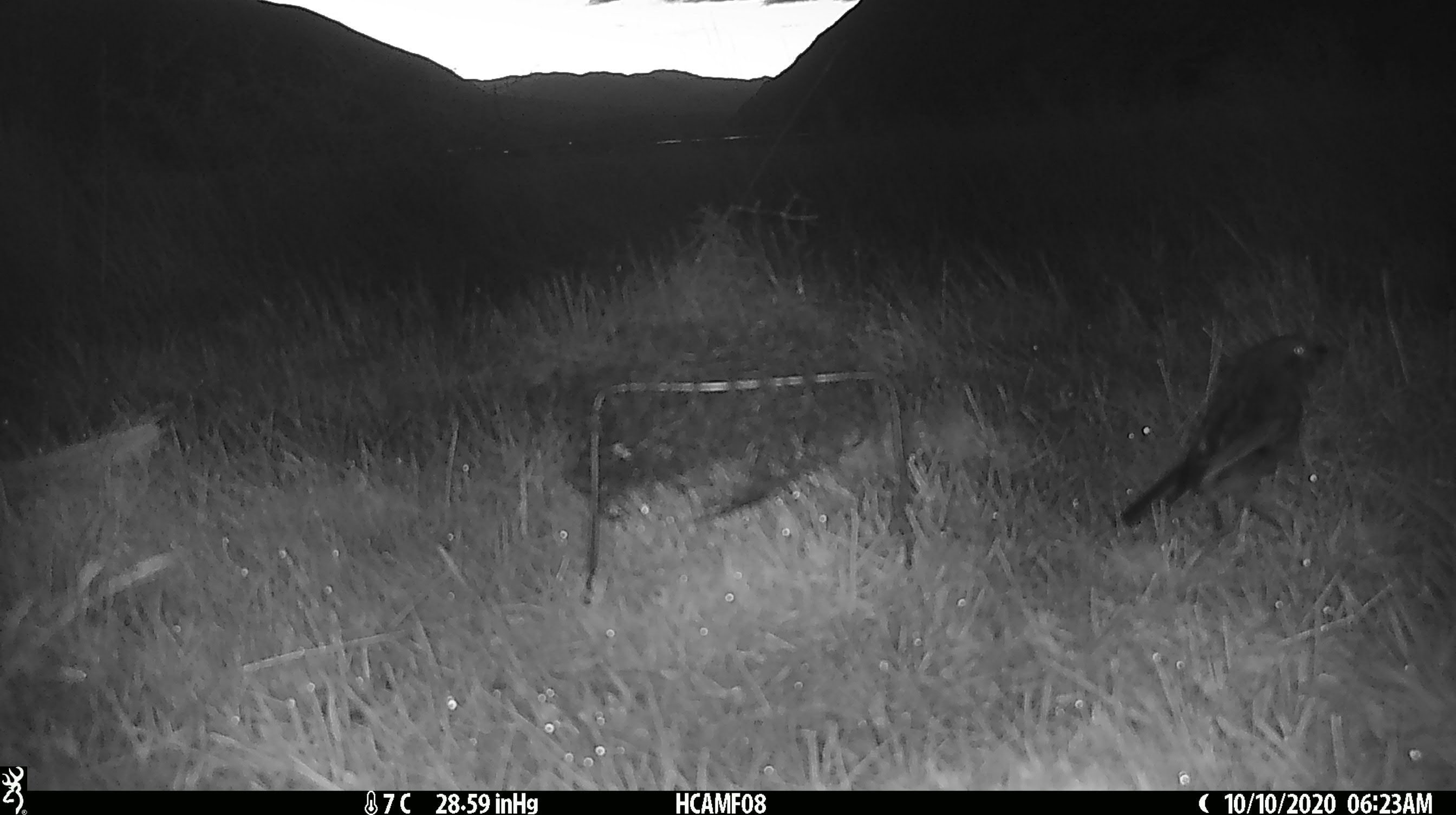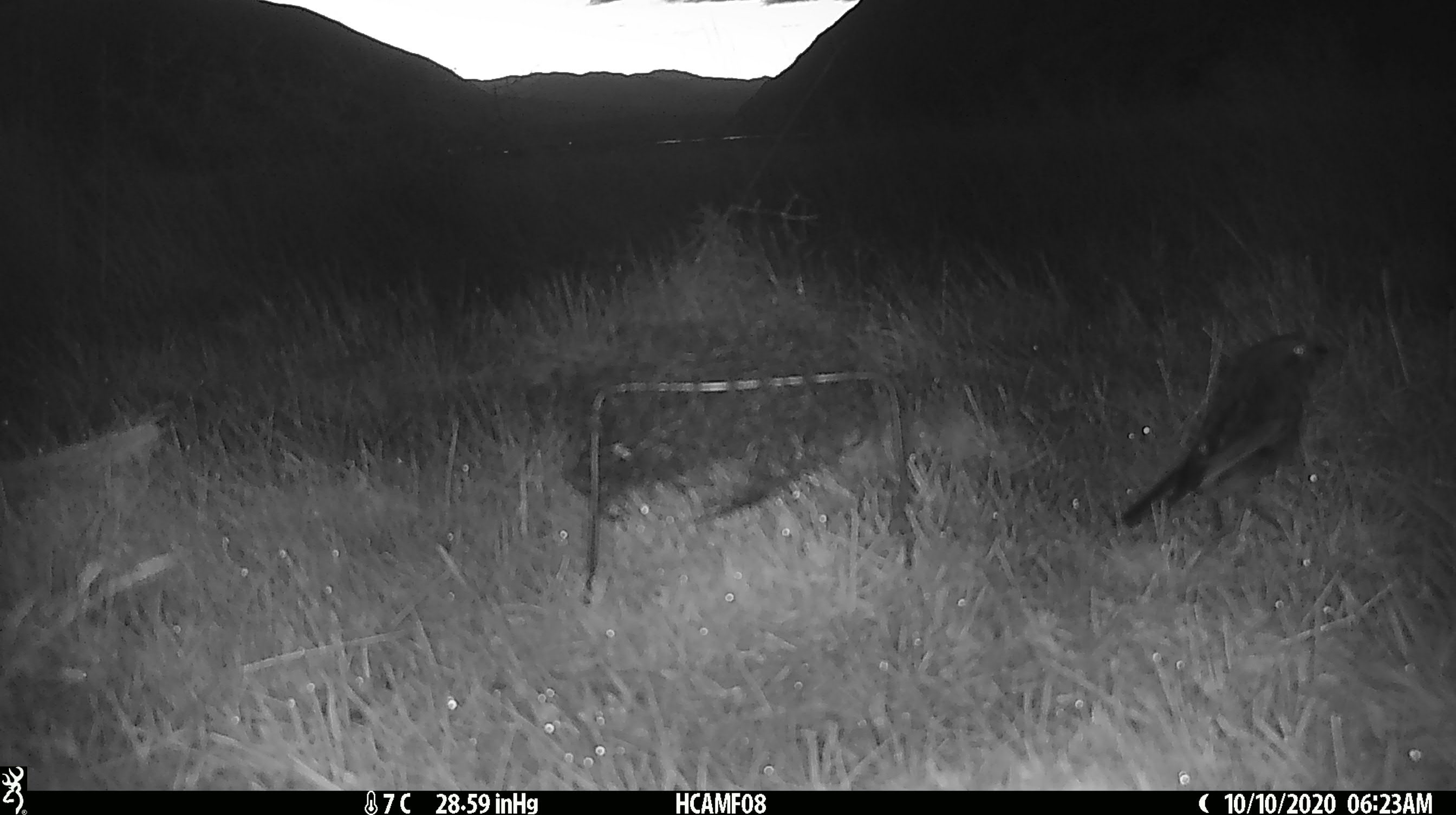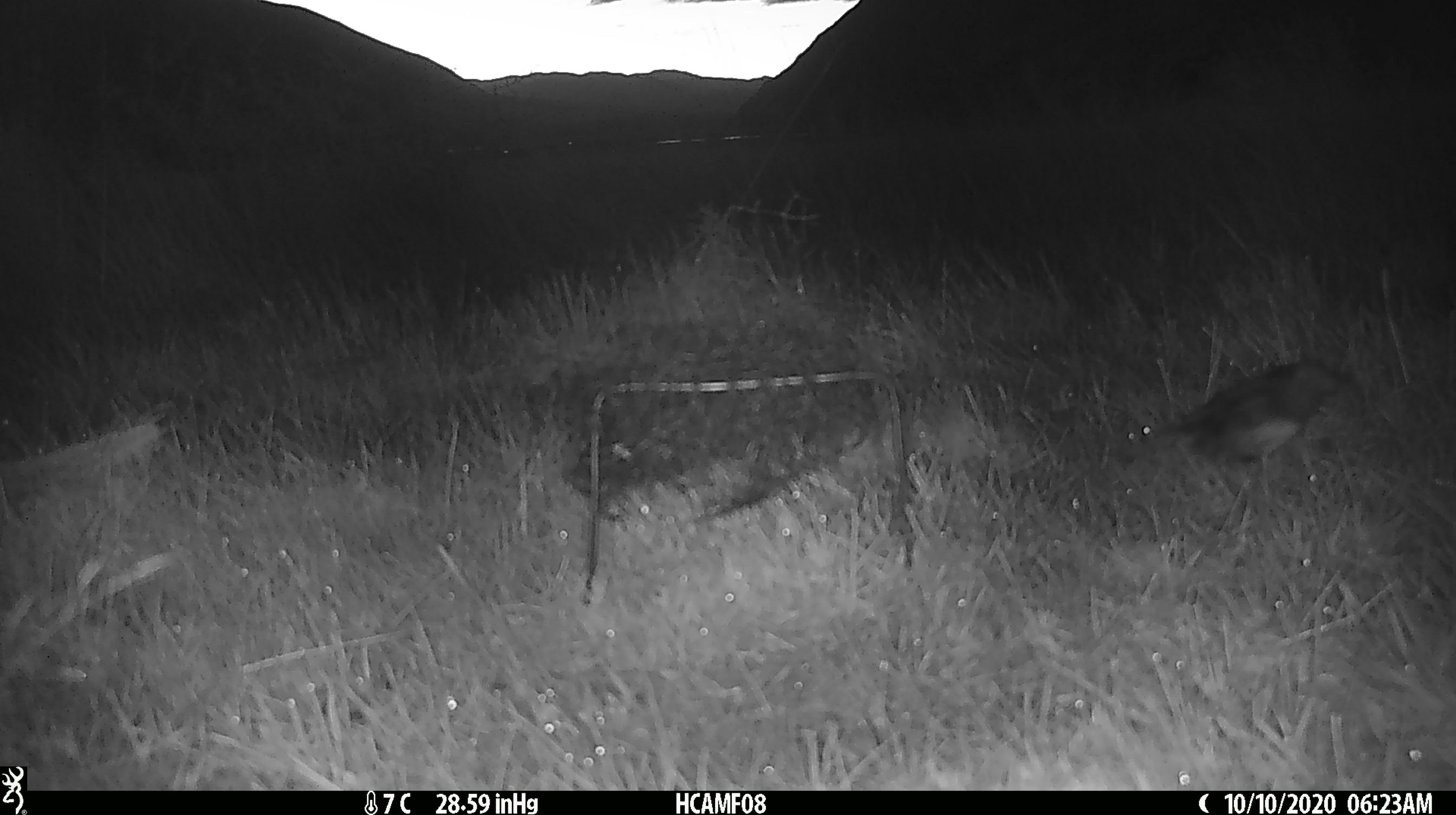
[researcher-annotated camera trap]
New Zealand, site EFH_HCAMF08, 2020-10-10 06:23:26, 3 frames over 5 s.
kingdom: Animalia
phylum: Chordata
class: Aves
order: Passeriformes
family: Petroicidae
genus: Petroica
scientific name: Petroica australis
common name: new zealand robin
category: robin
Robin (new zealand robin) (Petroica australis).